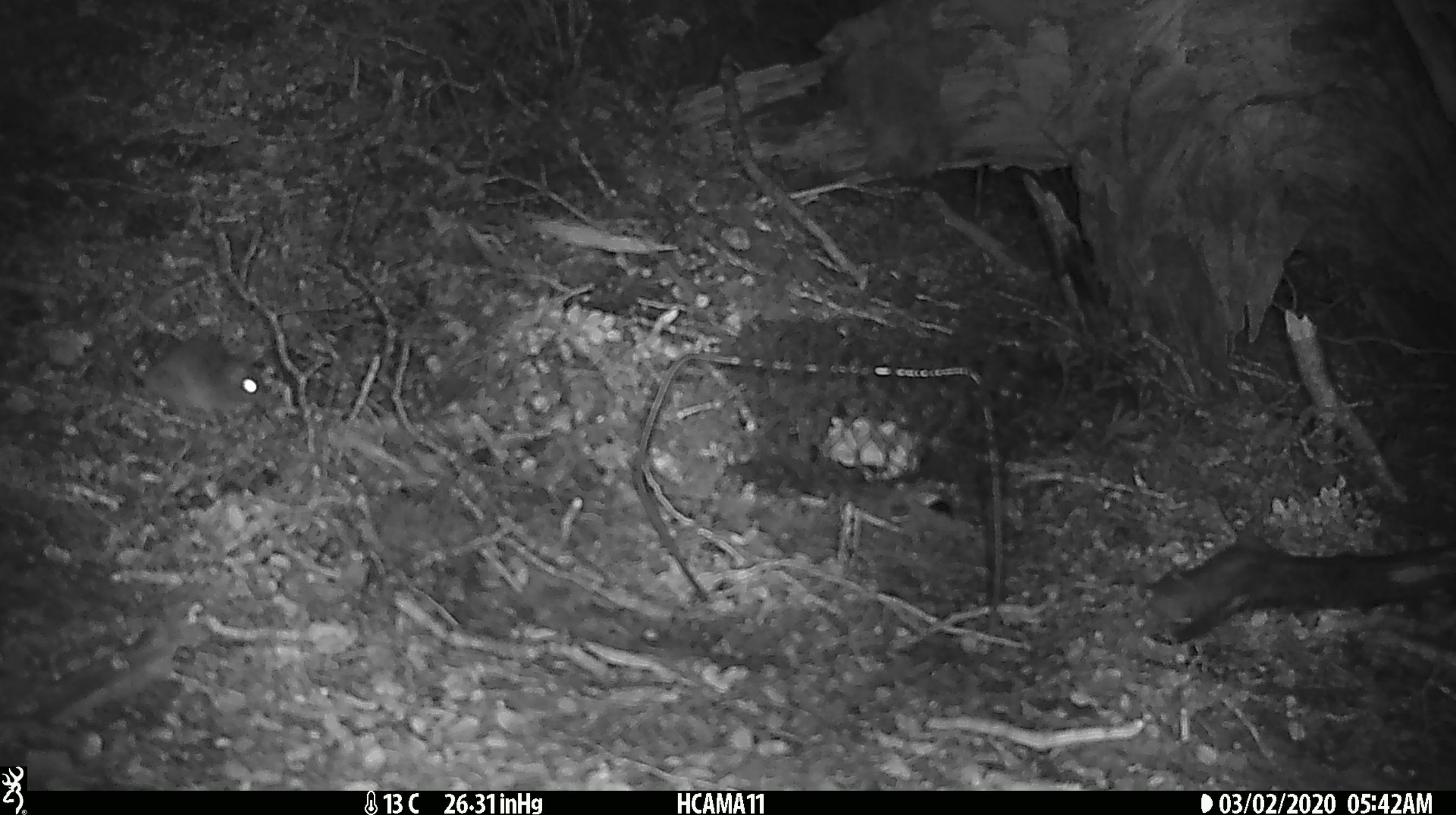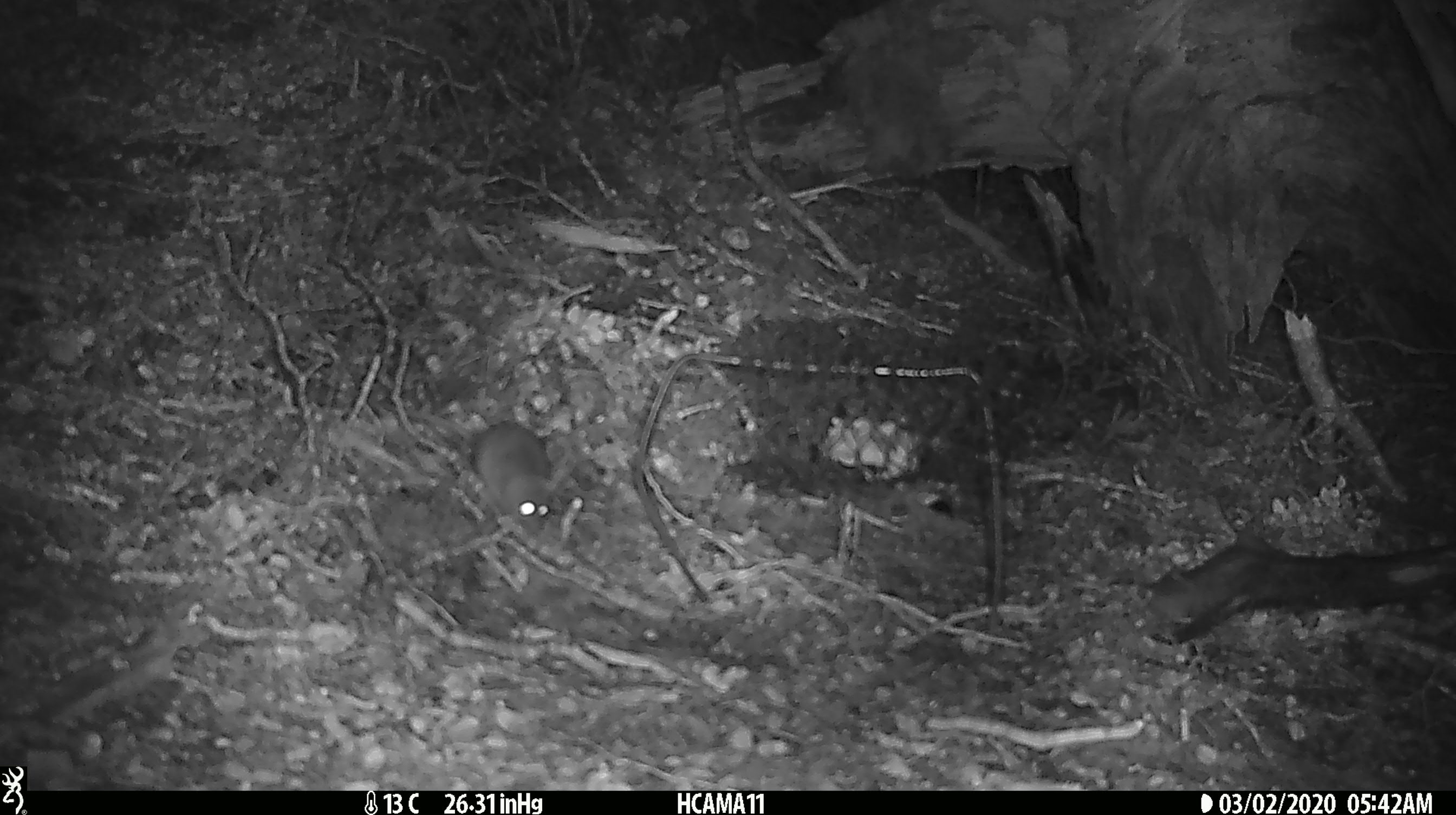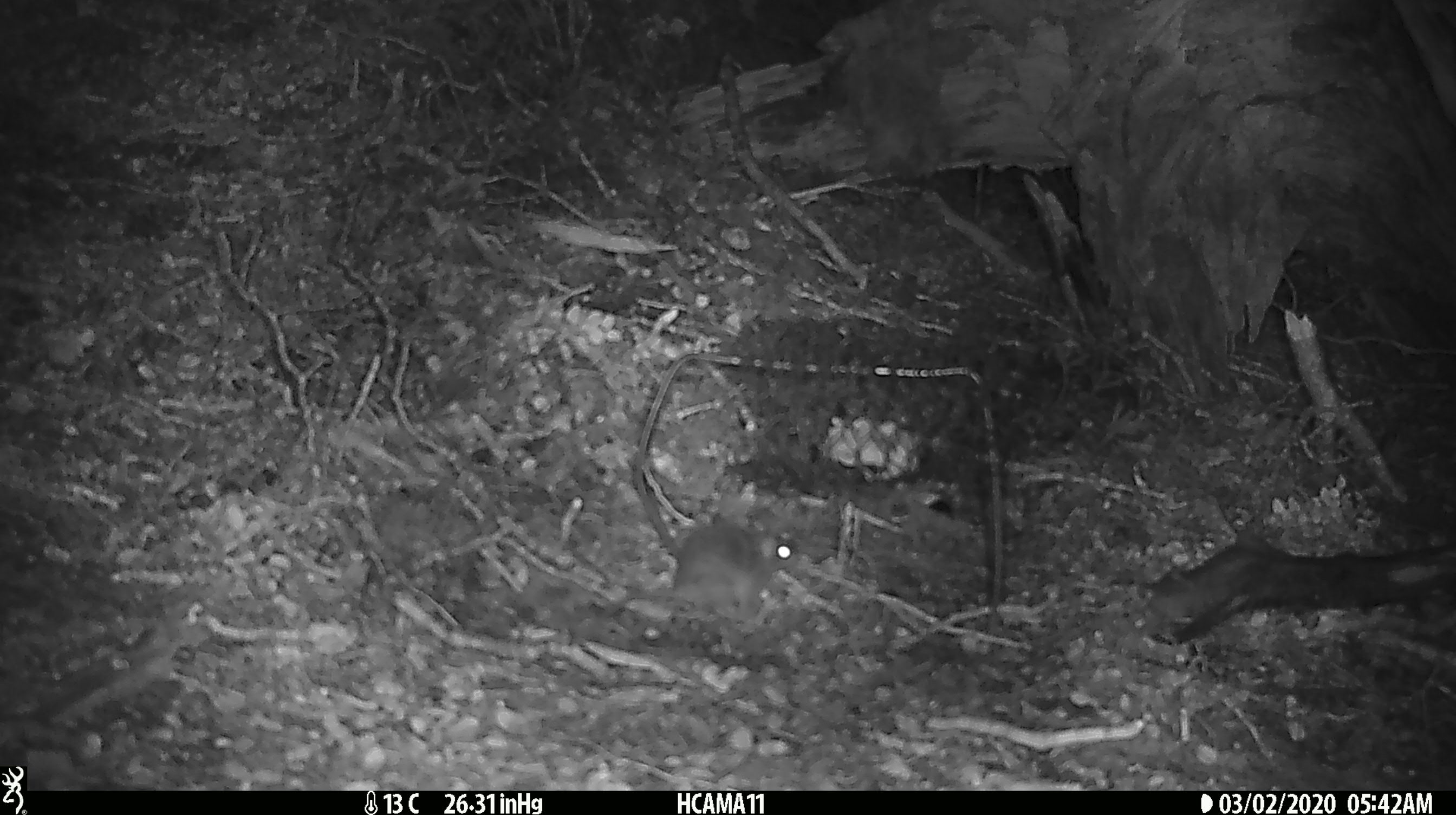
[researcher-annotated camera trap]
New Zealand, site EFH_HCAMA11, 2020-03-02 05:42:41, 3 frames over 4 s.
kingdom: Animalia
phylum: Chordata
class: Mammalia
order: Rodentia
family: Muridae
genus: Mus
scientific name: Mus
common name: mouse